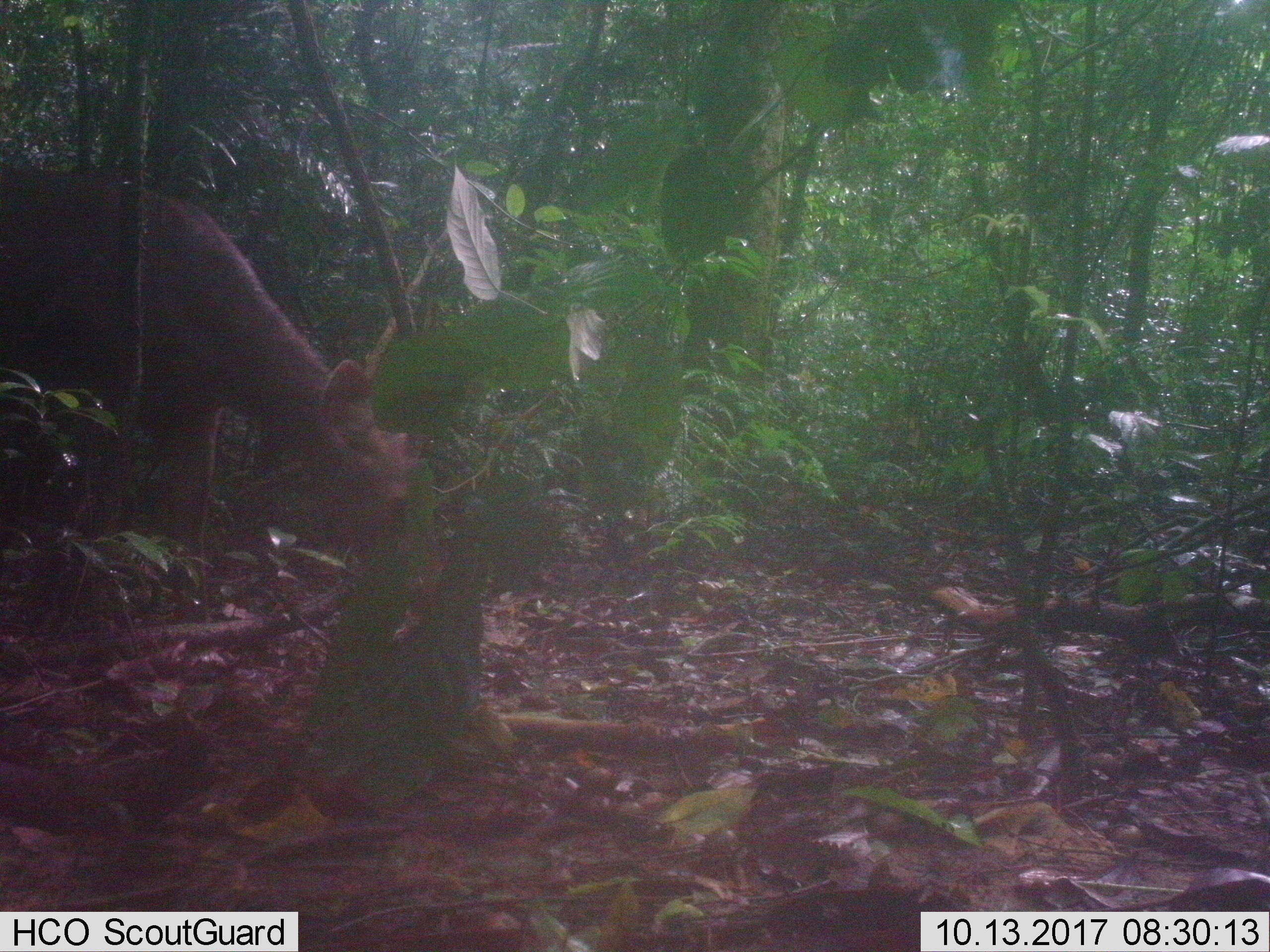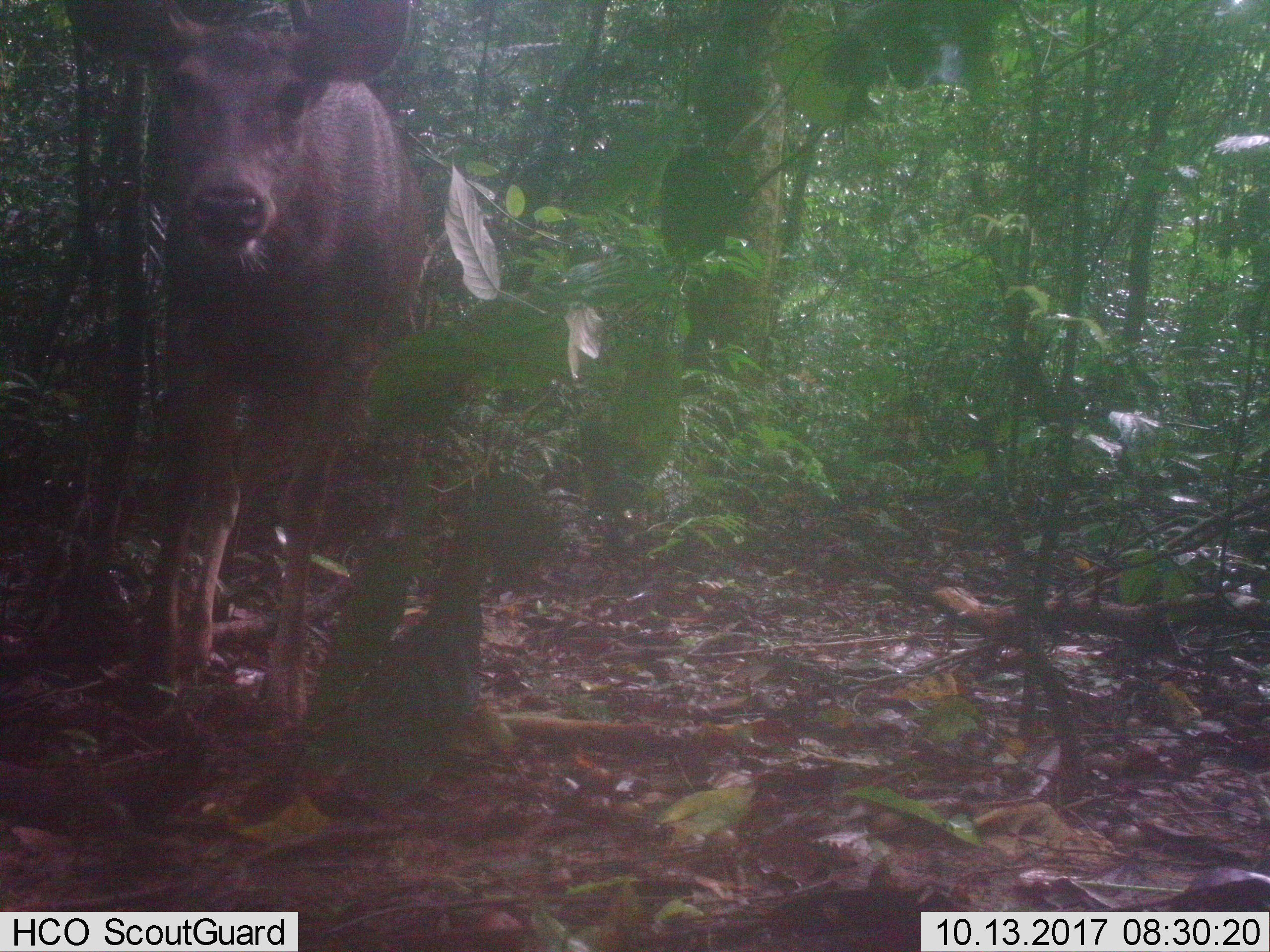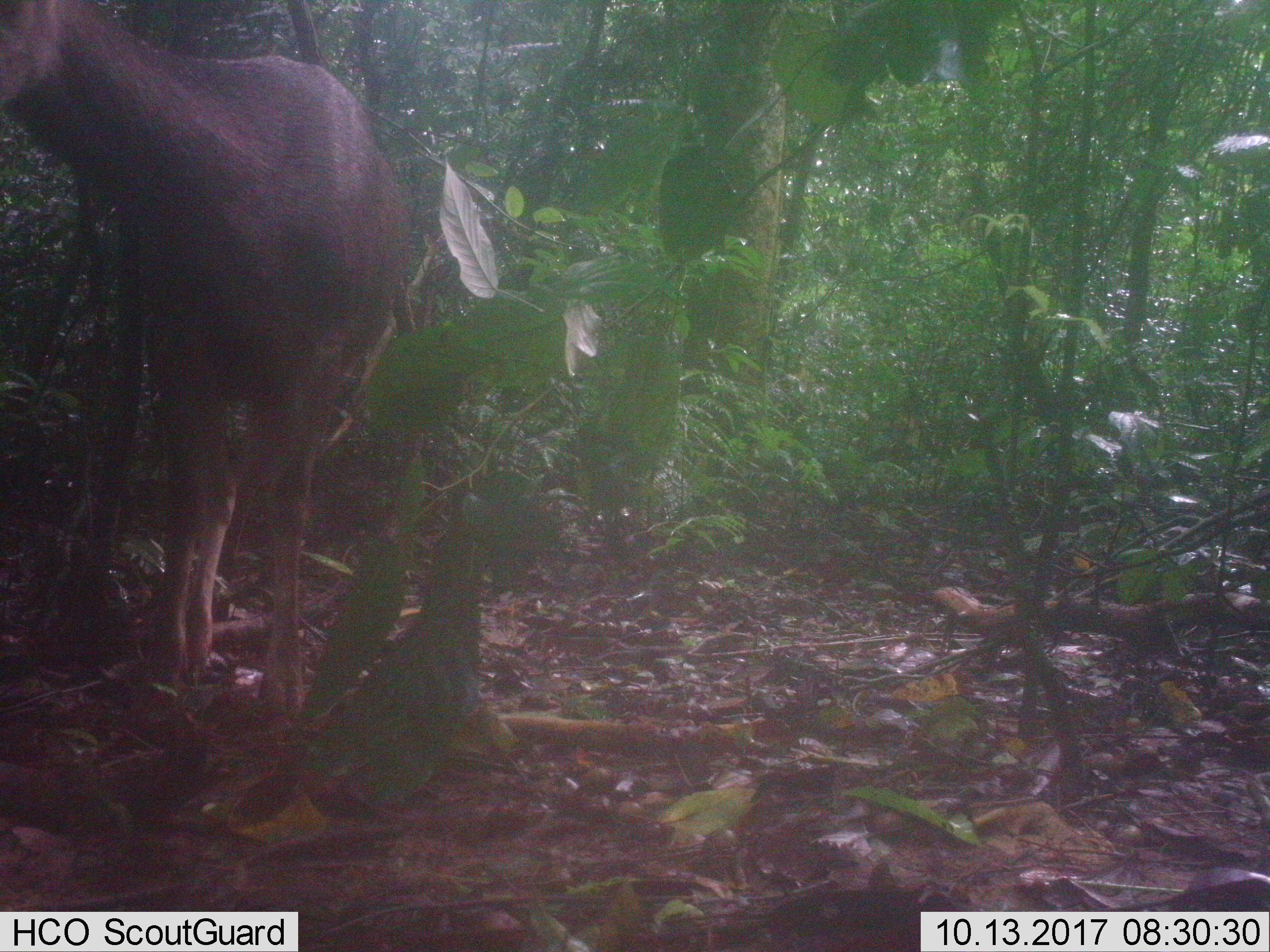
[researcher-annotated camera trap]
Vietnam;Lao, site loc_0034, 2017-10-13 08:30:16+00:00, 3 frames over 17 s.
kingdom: Animalia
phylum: Chordata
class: Mammalia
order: Artiodactyla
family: Cervidae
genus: Rusa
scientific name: Rusa unicolor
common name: sambar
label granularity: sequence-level